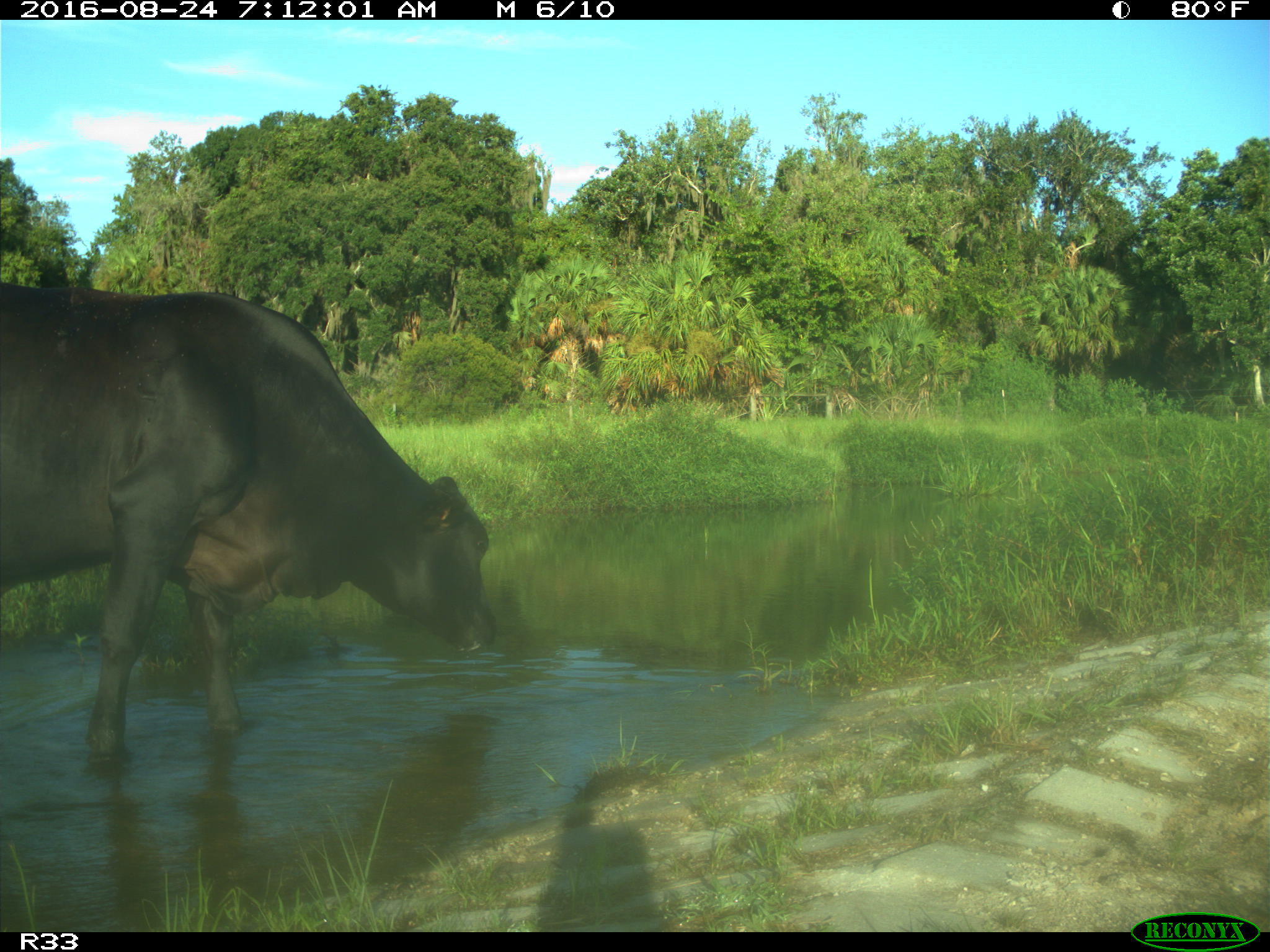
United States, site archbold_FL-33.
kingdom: Animalia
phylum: Chordata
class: Mammalia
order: Artiodactyla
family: Bovidae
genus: Bos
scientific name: Bos taurus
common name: domestic cow